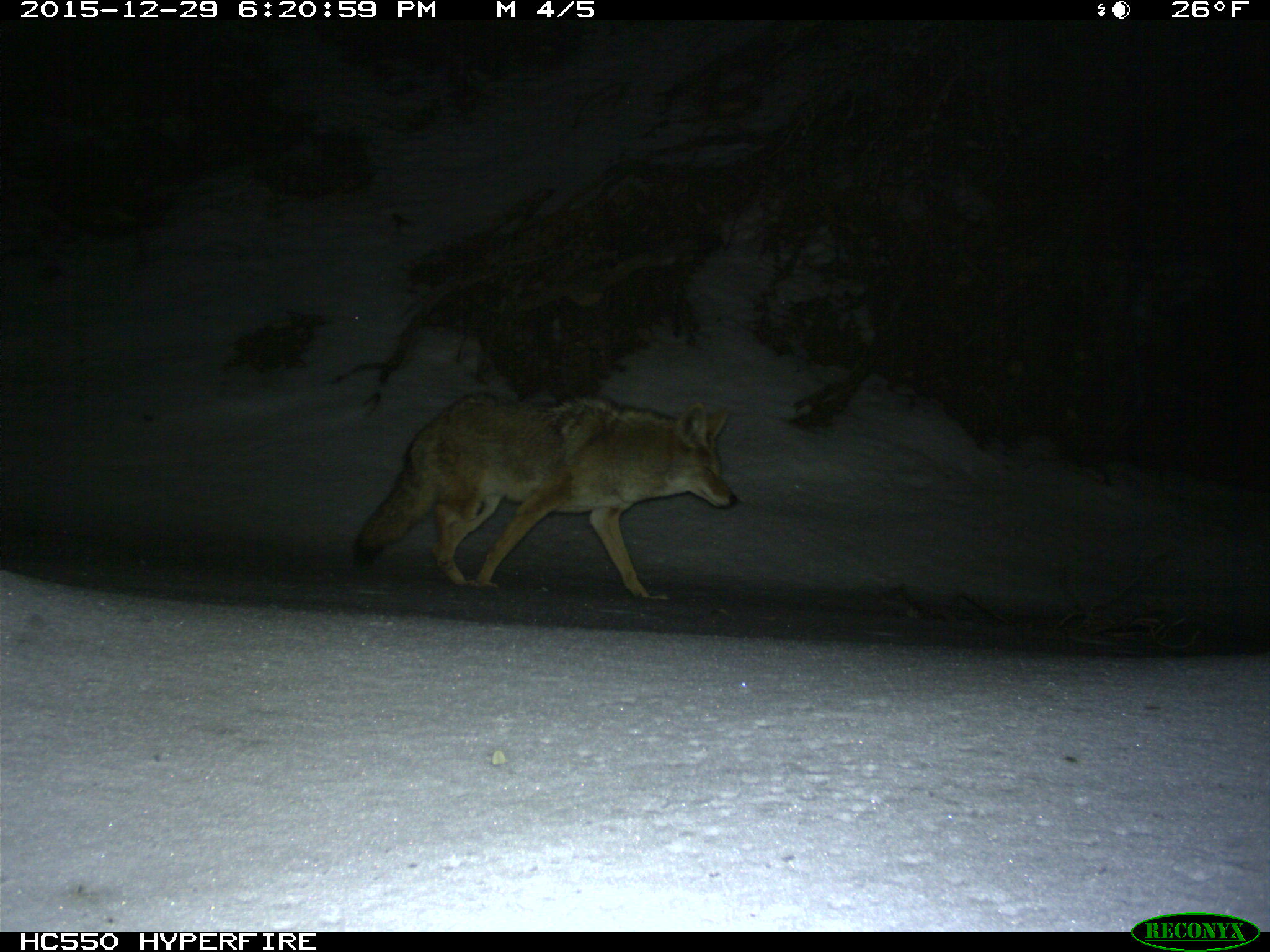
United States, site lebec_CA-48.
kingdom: Animalia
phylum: Chordata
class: Mammalia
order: Carnivora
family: Canidae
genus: Canis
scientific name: Canis latrans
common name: coyote